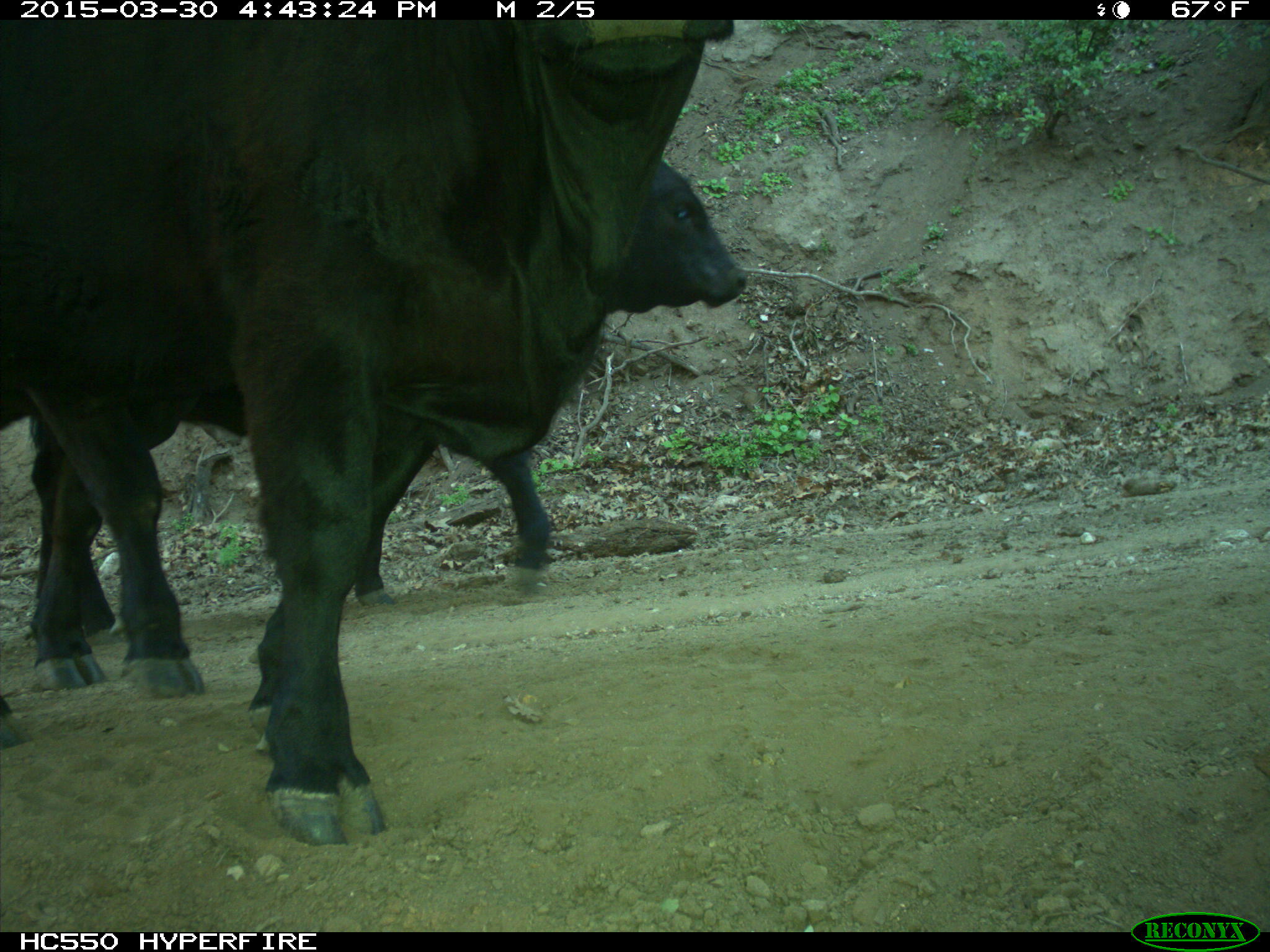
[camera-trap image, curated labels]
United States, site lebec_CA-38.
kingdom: Animalia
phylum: Chordata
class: Mammalia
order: Artiodactyla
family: Bovidae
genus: Bos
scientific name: Bos taurus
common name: domestic cow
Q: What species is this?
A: Bos taurus (domestic cow).